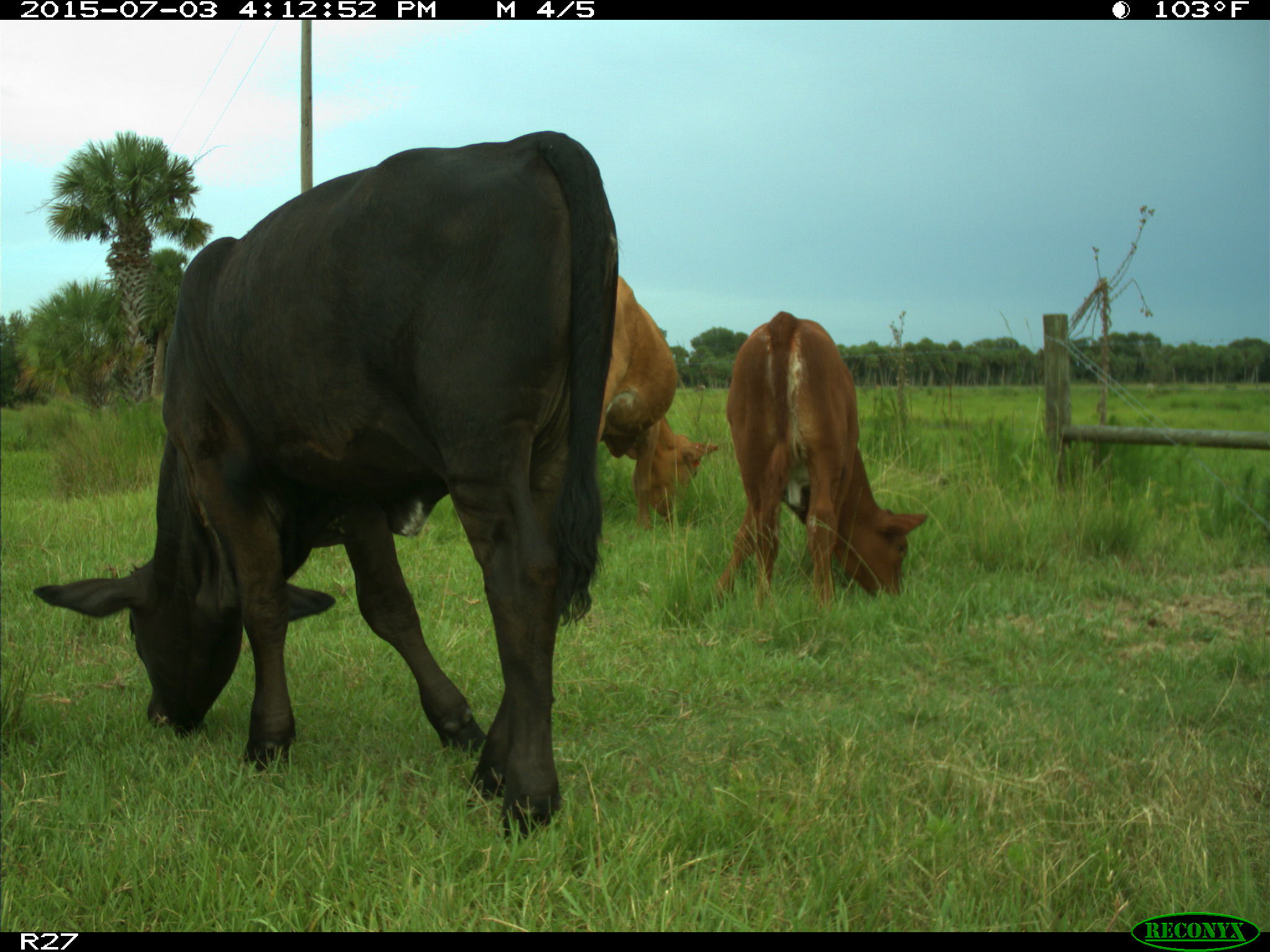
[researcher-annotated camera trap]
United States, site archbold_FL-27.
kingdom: Animalia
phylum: Chordata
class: Mammalia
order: Artiodactyla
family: Bovidae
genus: Bos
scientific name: Bos taurus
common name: domestic cow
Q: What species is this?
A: Bos taurus (domestic cow).